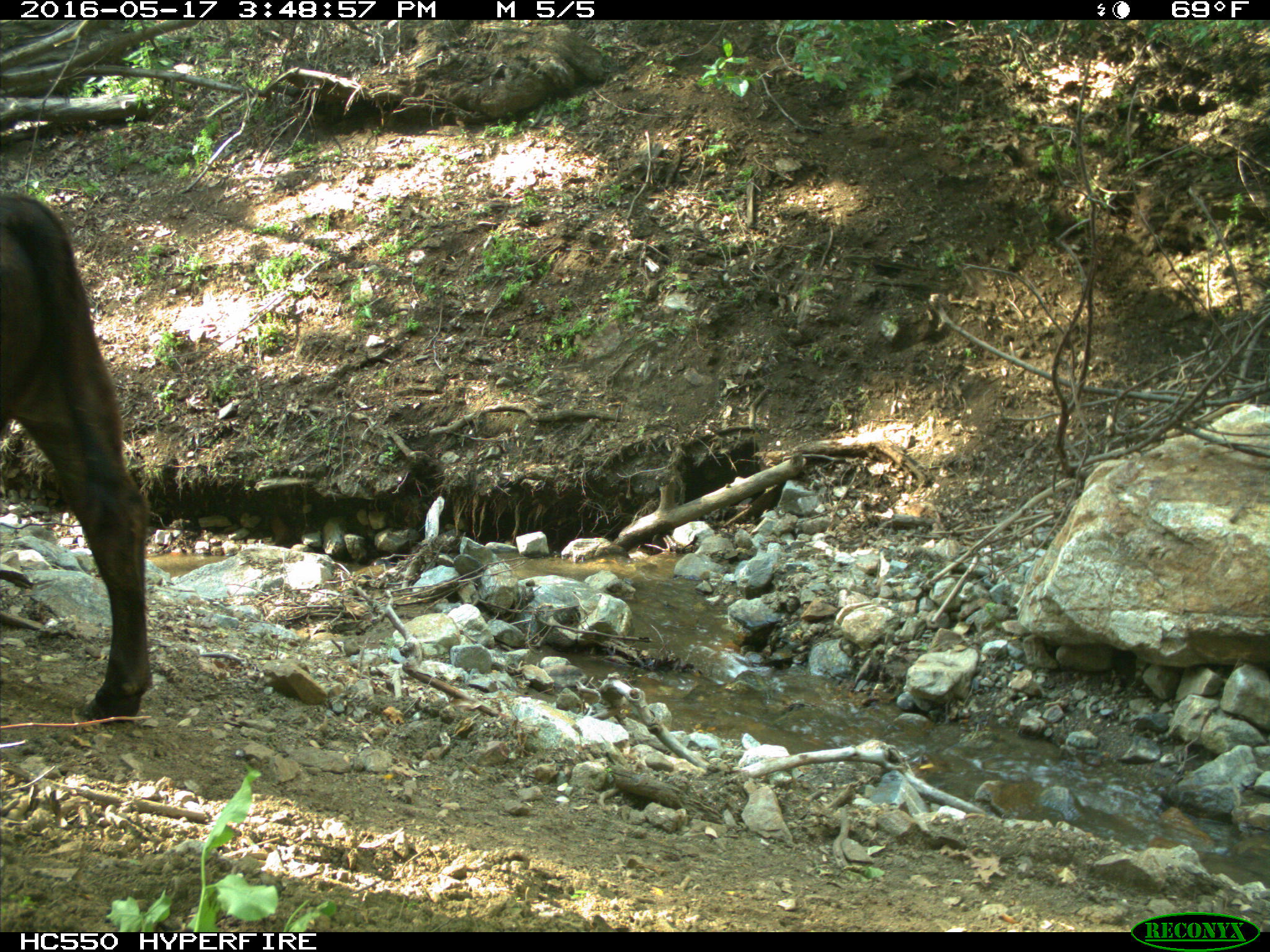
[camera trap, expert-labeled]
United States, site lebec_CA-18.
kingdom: Animalia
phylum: Chordata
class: Mammalia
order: Artiodactyla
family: Bovidae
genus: Bos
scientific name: Bos taurus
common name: domestic cow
Bos taurus (domestic cow).